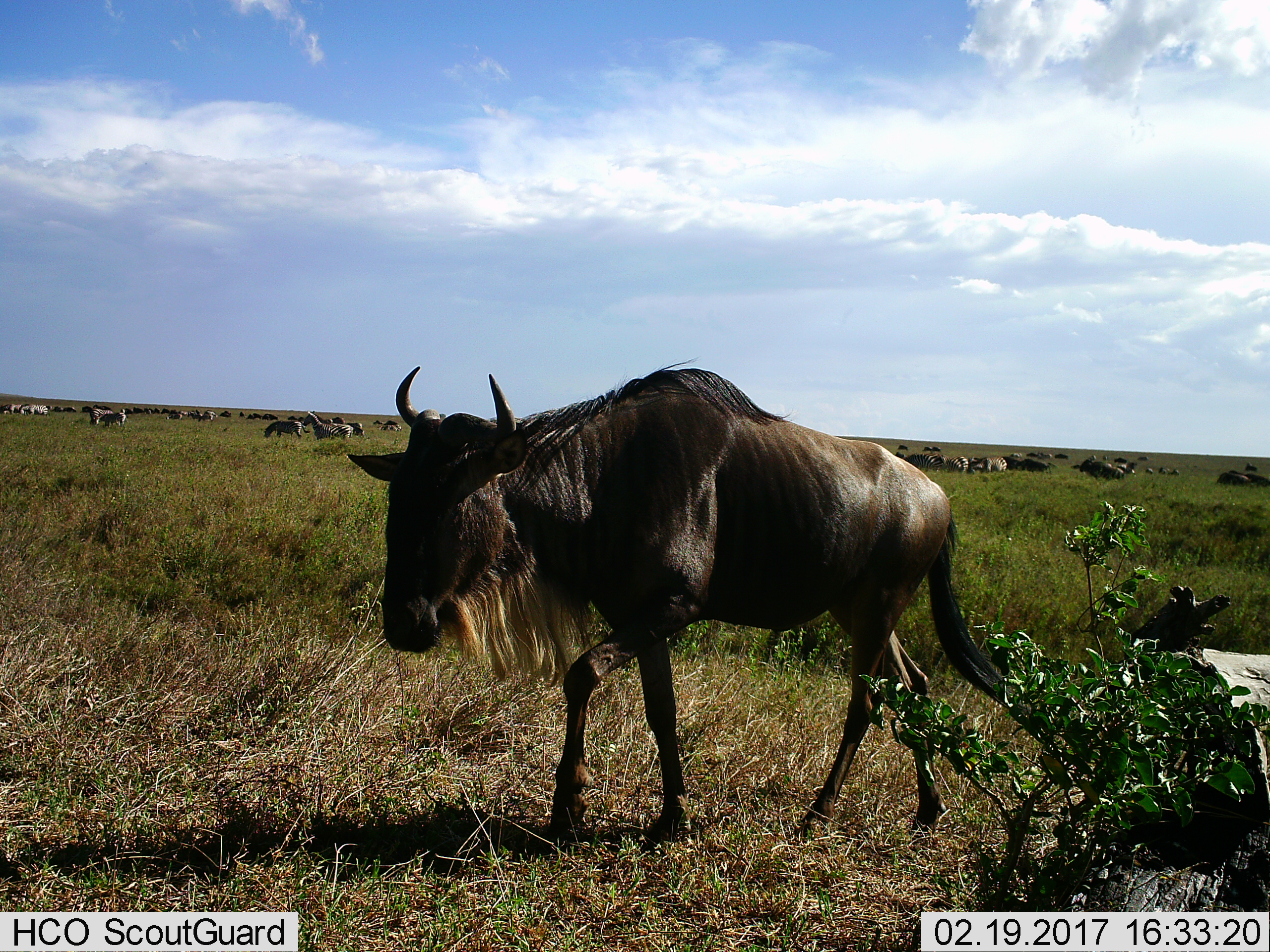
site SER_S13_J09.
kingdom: Animalia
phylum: Chordata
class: Mammalia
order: Artiodactyla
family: Bovidae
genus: Connochaetes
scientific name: Connochaetes taurinus taurinus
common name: blue wildebeest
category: wildebeestblue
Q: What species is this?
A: Wildebeestblue (blue wildebeest) (Connochaetes taurinus taurinus).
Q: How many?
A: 11-50.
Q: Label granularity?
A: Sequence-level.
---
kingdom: Animalia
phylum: Chordata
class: Mammalia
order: Perissodactyla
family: Equidae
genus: Equus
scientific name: Equus quagga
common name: plains zebra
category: zebraplains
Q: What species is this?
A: Zebraplains (plains zebra) (Equus quagga).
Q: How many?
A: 11-50.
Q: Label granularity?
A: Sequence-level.